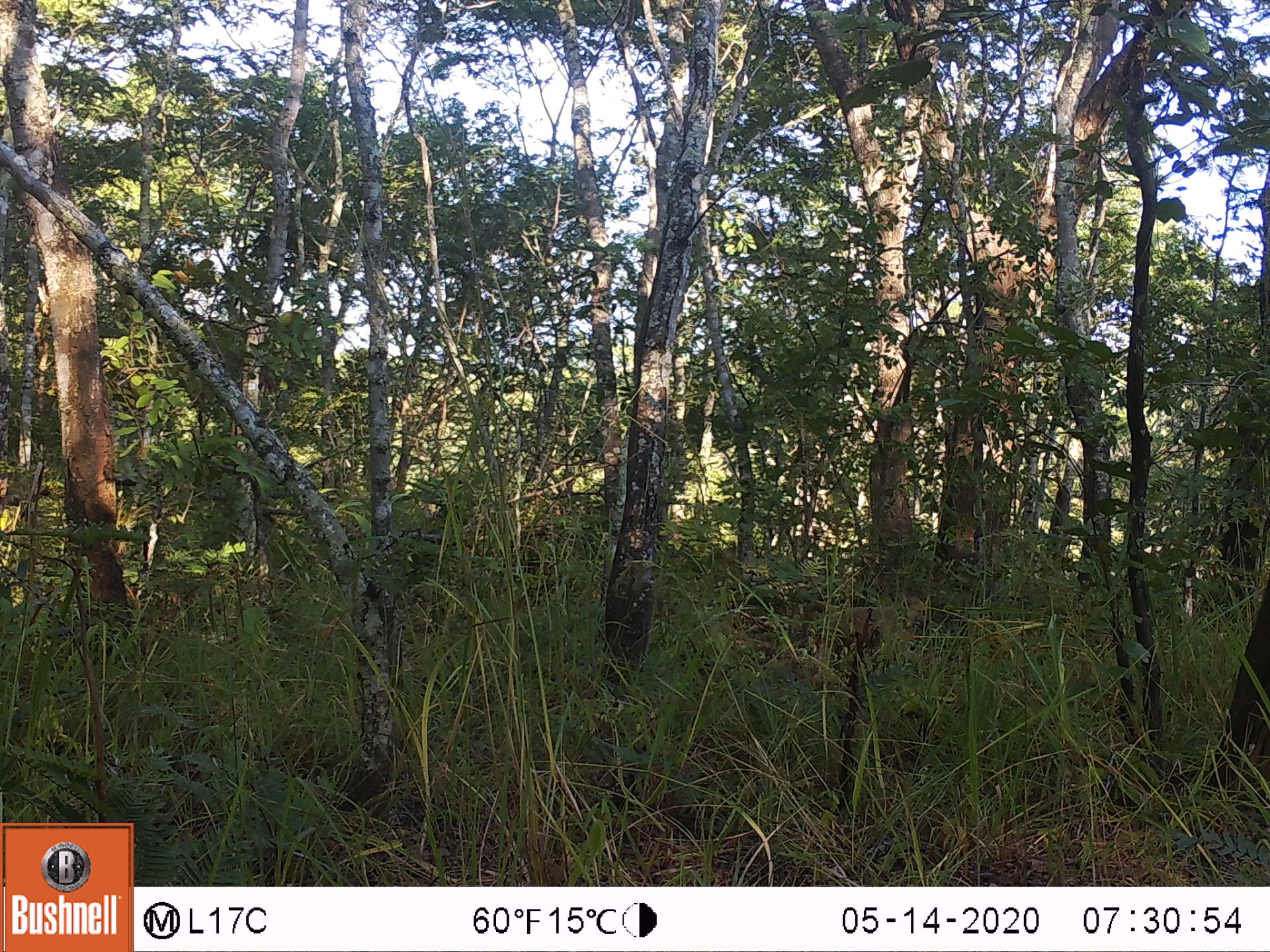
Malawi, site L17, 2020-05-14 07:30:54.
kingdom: Animalia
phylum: Chordata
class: Mammalia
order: Primates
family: Cercopithecidae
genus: Papio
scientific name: Papio cynocephalus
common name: yellow baboon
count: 1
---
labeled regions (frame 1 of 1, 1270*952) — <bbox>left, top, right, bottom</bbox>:
yellow baboon: <bbox>798, 594, 929, 672</bbox>